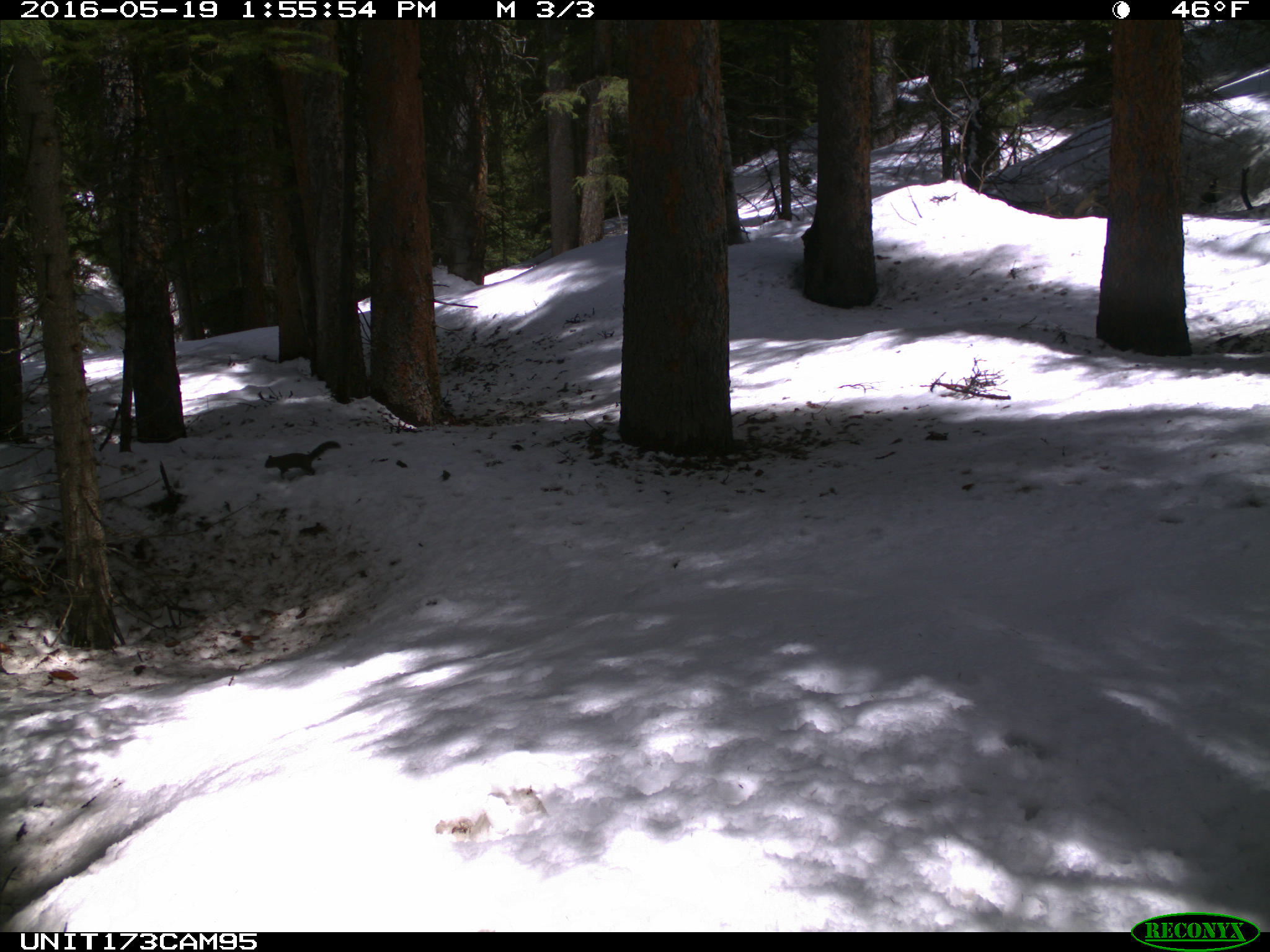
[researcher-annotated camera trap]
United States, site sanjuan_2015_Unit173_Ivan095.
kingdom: Animalia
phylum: Chordata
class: Mammalia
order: Rodentia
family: Sciuridae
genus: Tamiasciurus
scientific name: Tamiasciurus hudsonicus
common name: american red squirrel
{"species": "Tamiasciurus hudsonicus (american red squirrel)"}